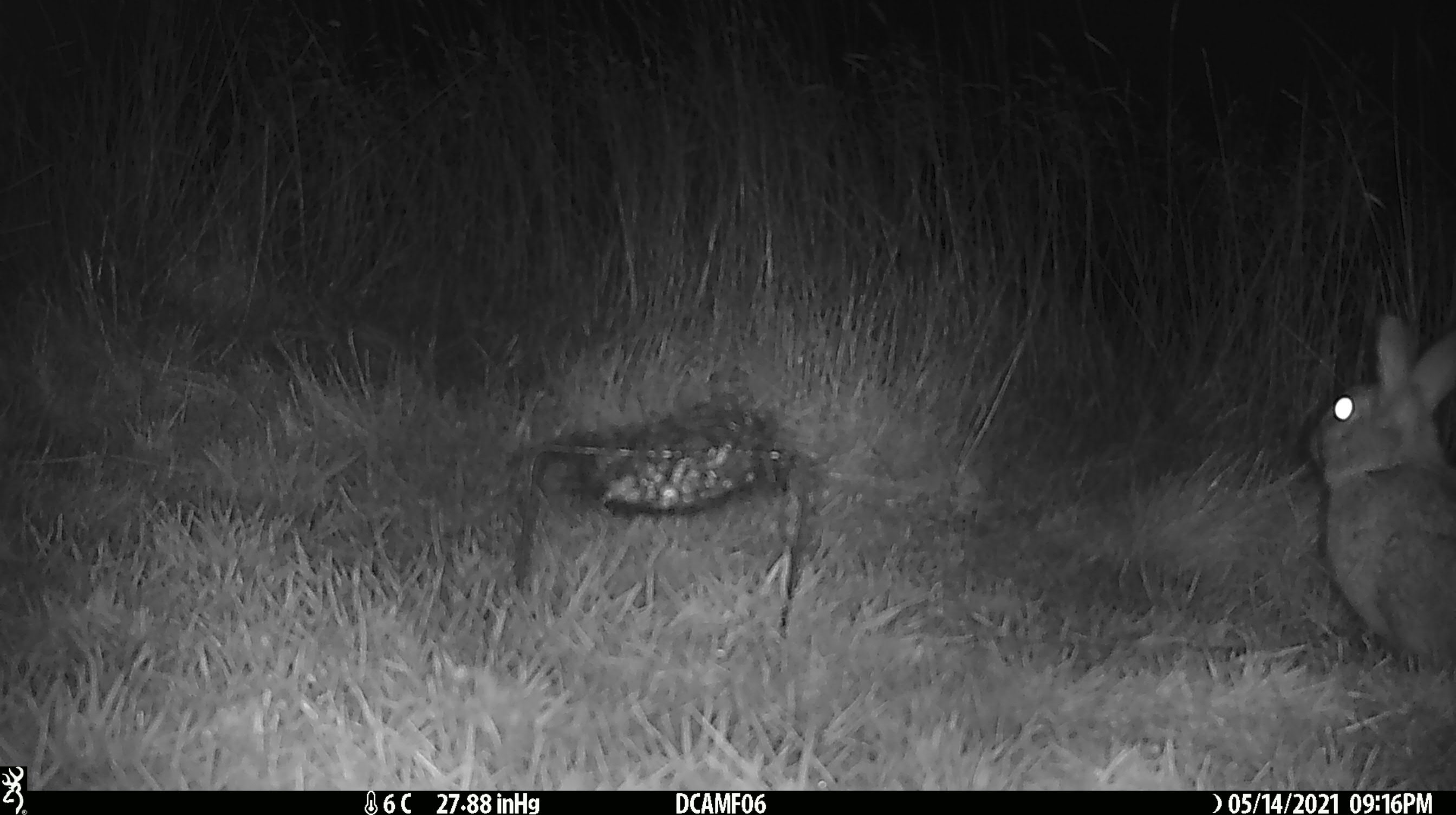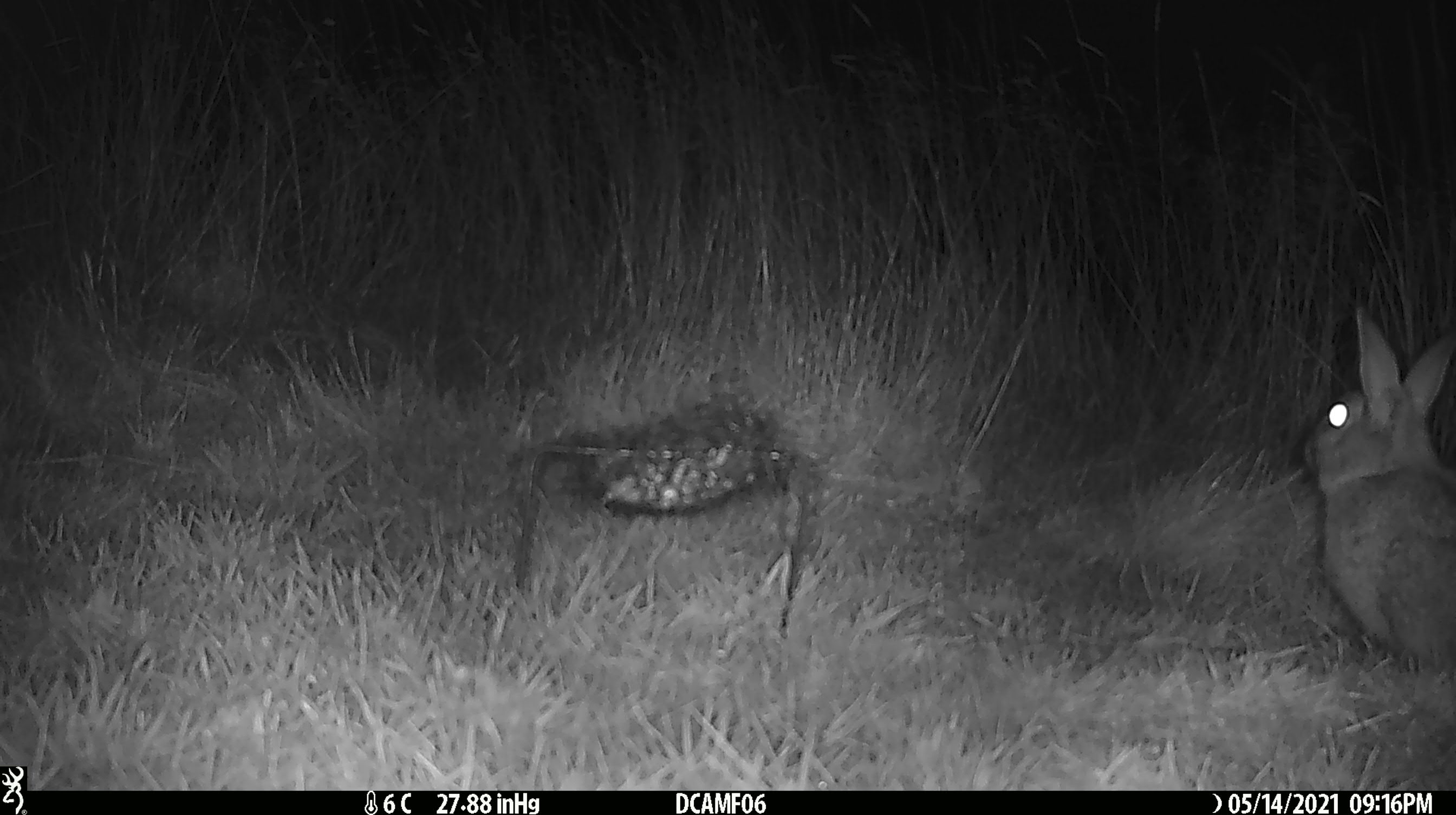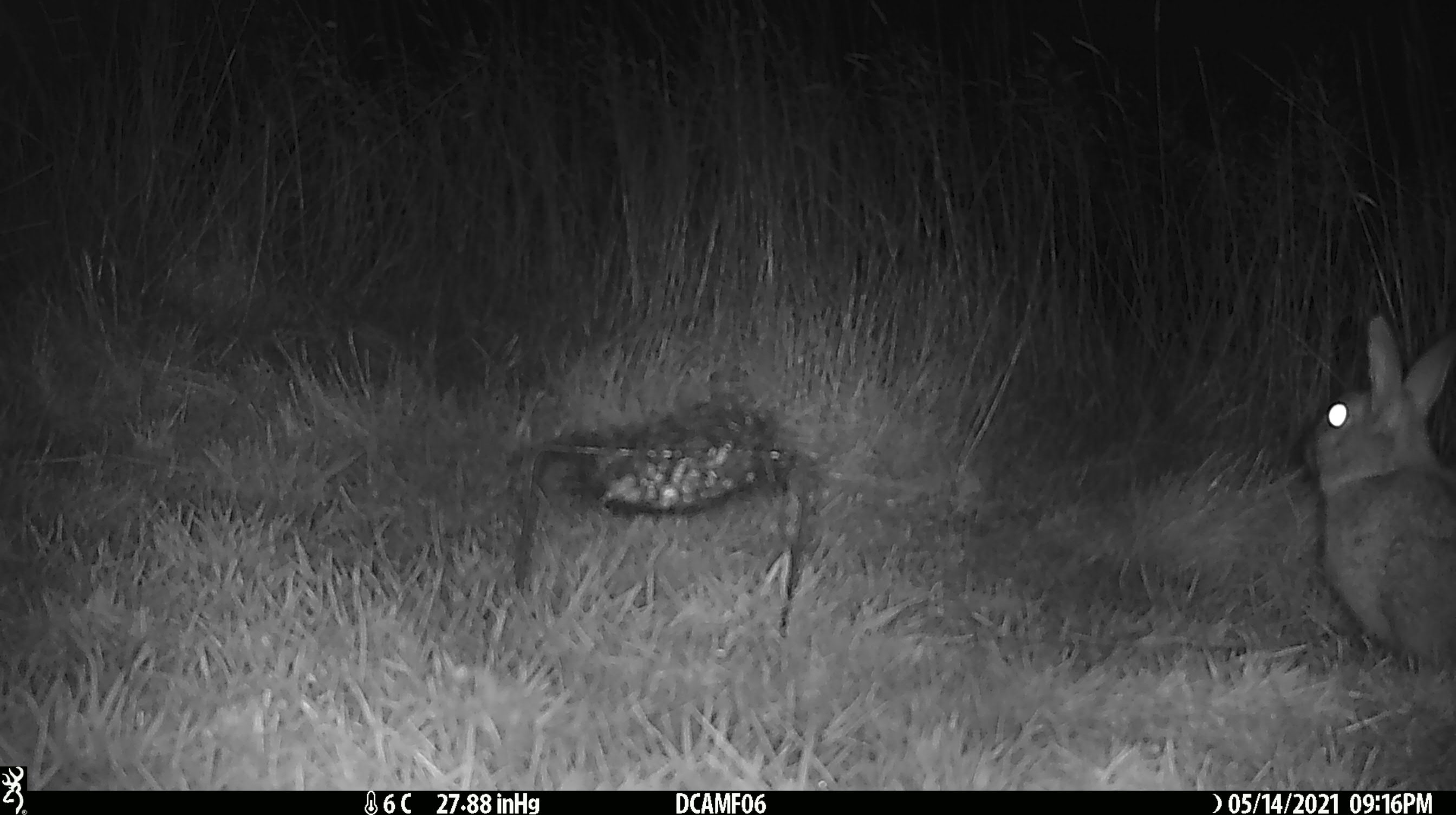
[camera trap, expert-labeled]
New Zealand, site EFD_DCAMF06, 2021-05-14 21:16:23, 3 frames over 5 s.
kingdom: Animalia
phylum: Chordata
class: Mammalia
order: Lagomorpha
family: Leporidae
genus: Oryctolagus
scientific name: Oryctolagus cuniculus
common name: european rabbit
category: rabbit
Rabbit (european rabbit) (Oryctolagus cuniculus).